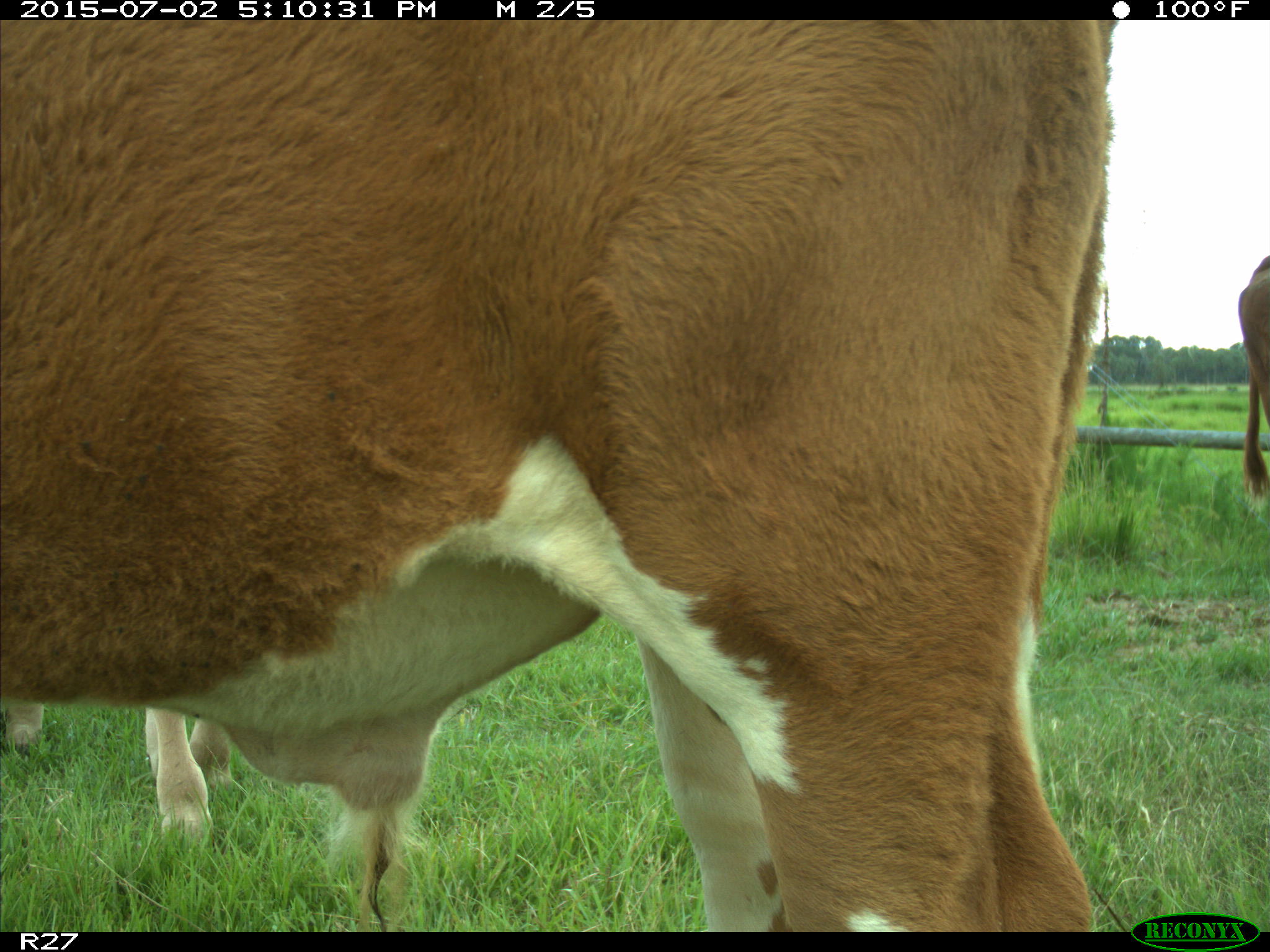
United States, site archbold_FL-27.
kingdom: Animalia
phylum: Chordata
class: Mammalia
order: Artiodactyla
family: Bovidae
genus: Bos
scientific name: Bos taurus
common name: domestic cow